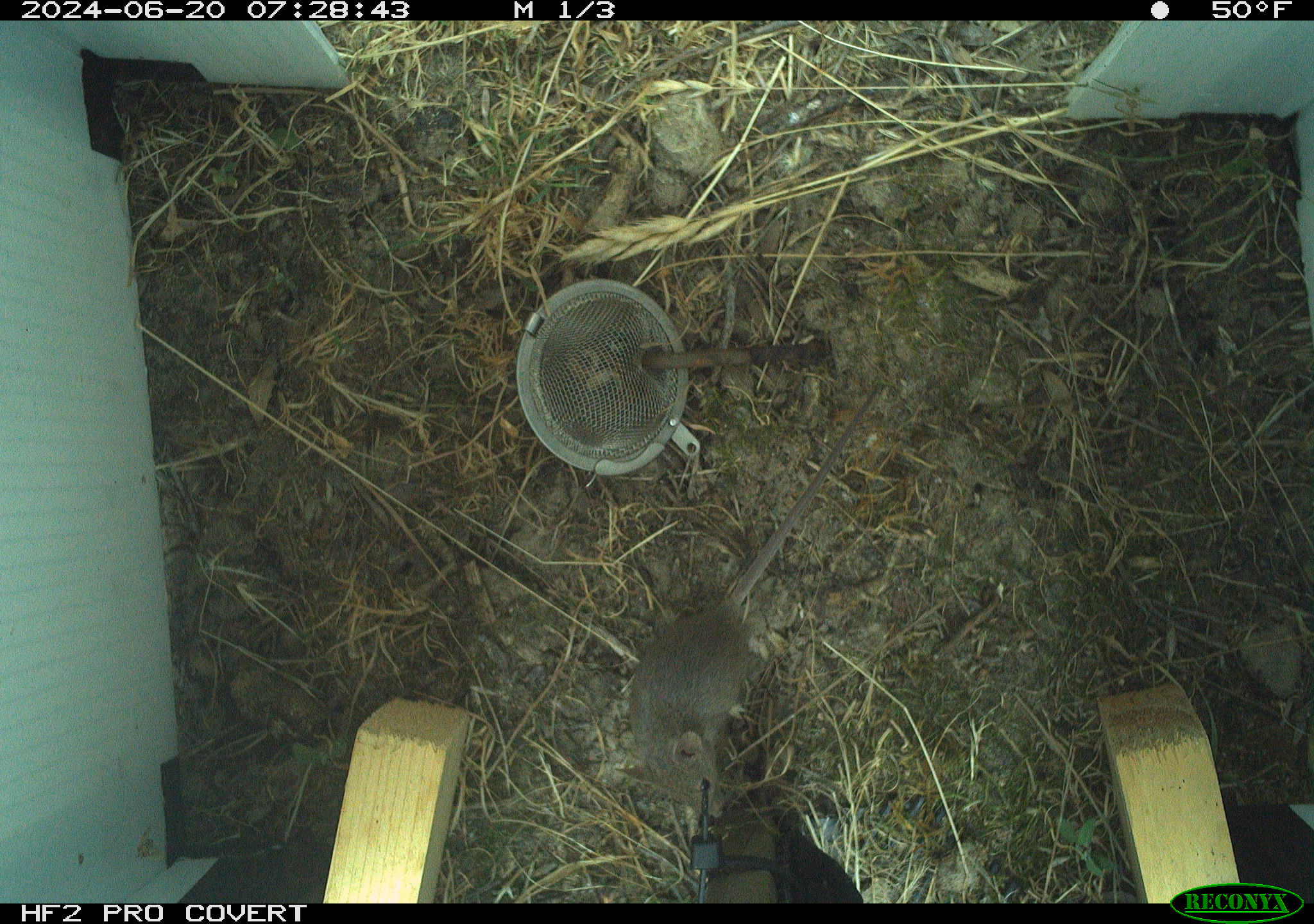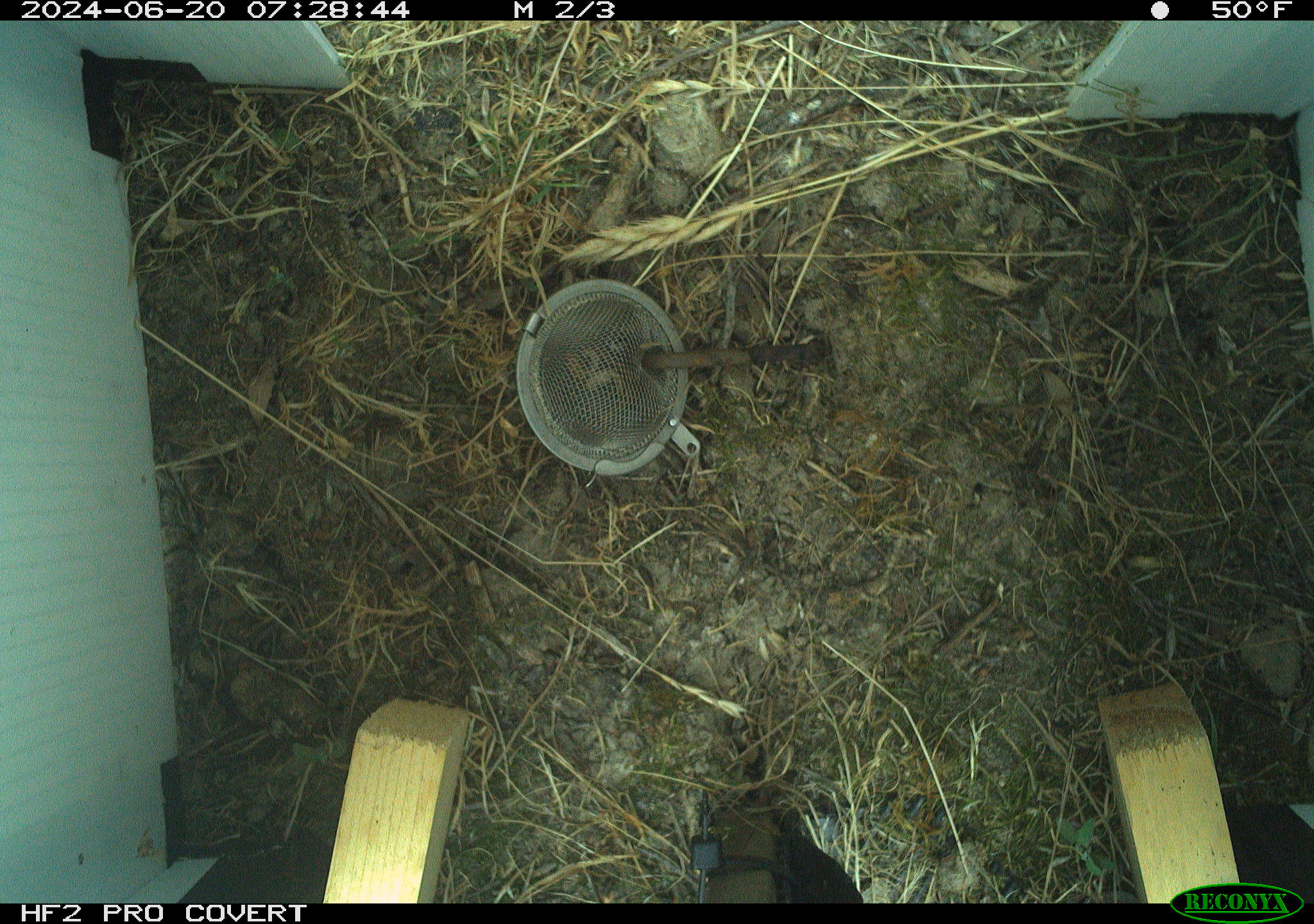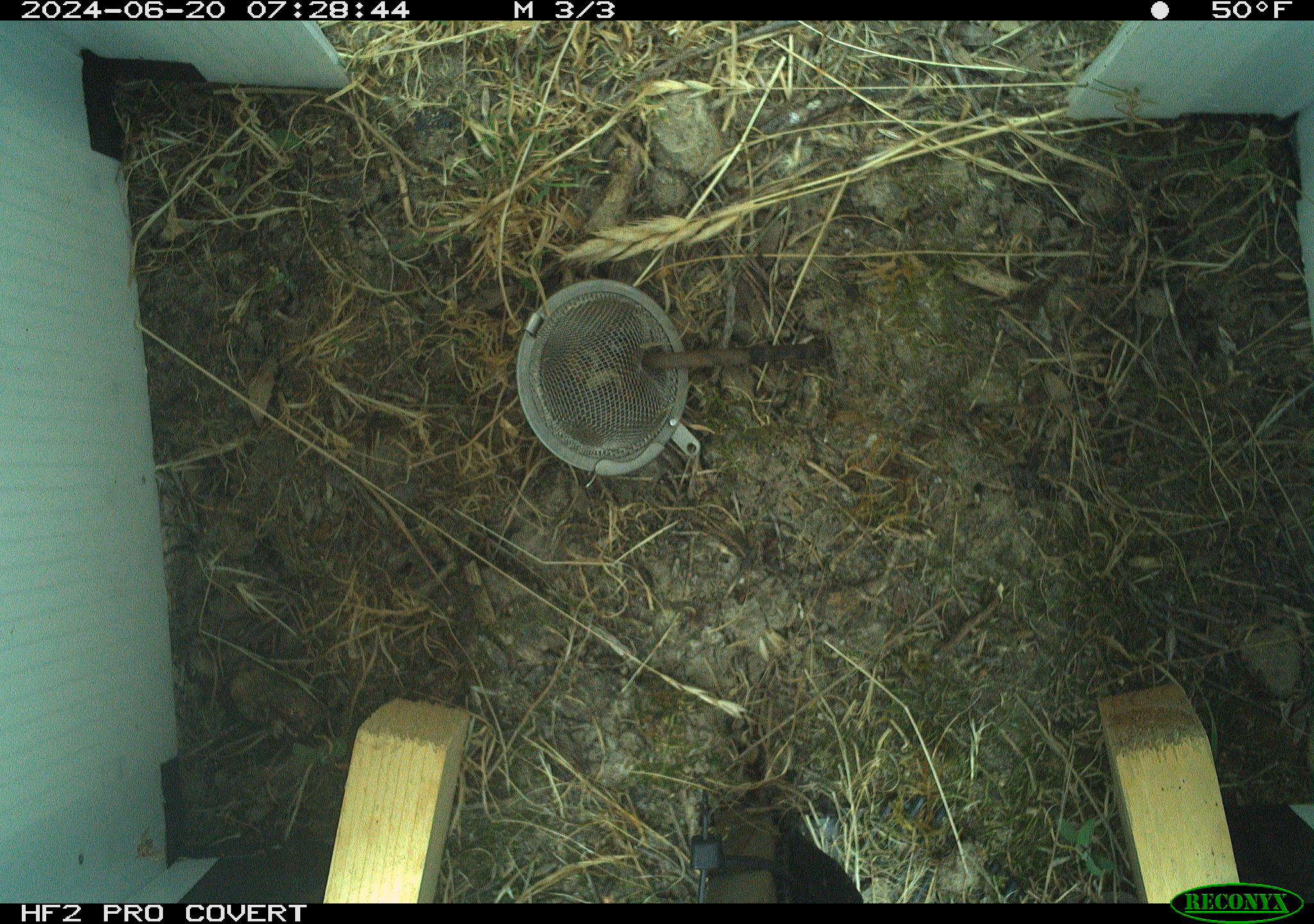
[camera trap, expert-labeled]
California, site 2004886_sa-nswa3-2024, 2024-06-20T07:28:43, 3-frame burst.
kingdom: Animalia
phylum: Chordata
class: Mammalia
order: Rodentia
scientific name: Rodentia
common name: rodent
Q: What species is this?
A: Rodent (Rodentia).